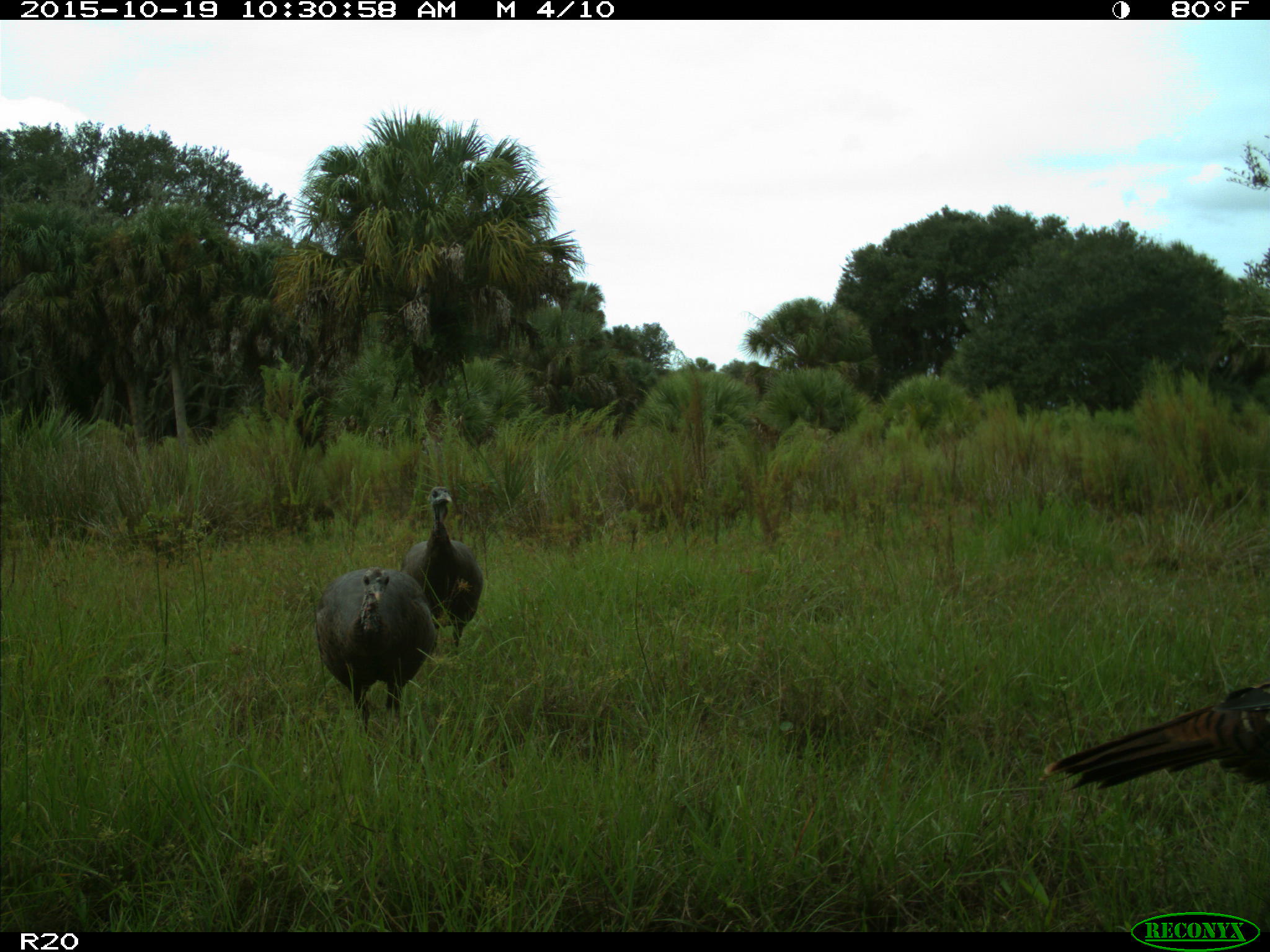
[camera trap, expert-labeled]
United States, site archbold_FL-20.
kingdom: Animalia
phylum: Chordata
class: Aves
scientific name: Aves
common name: birds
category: unidentified bird